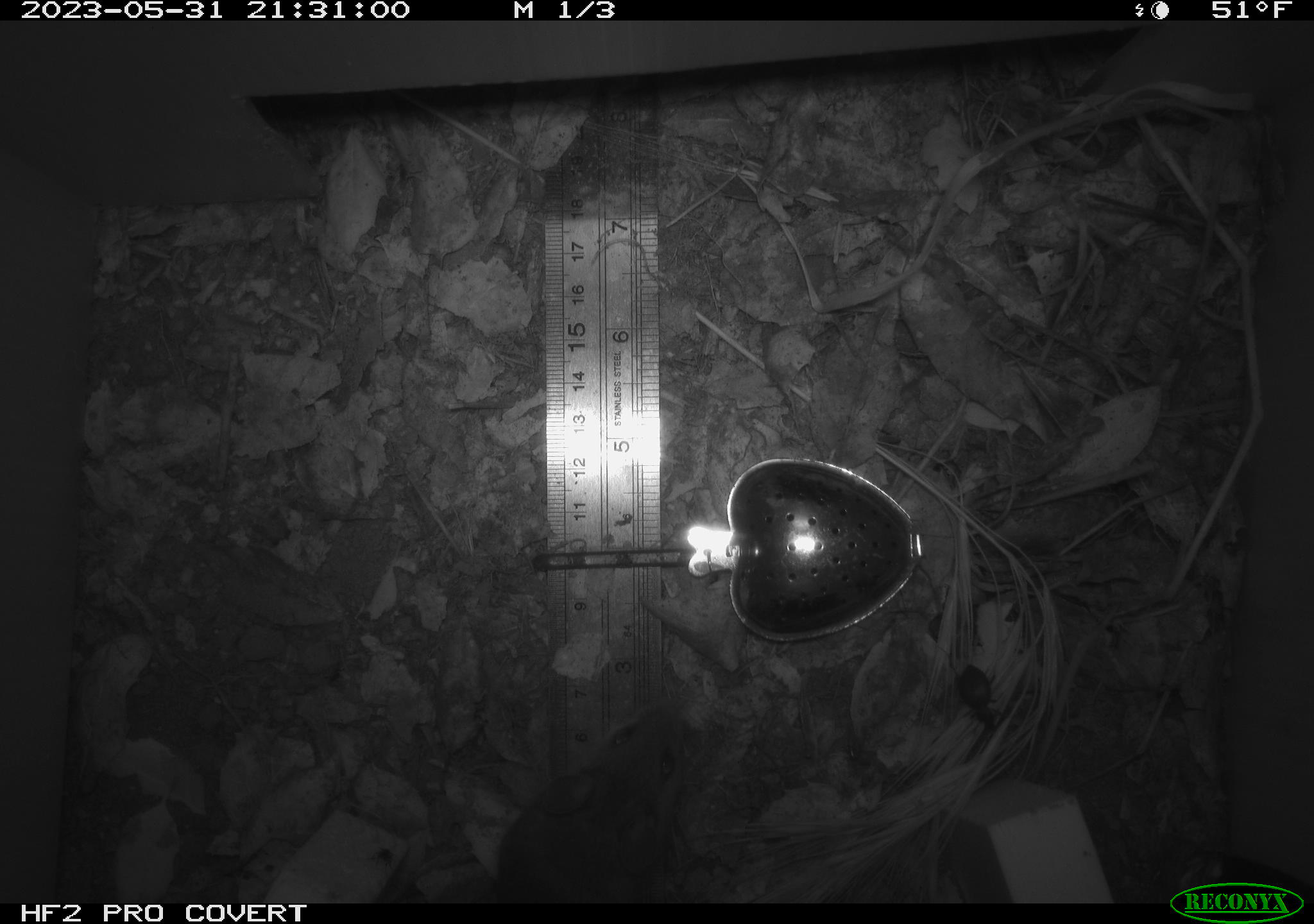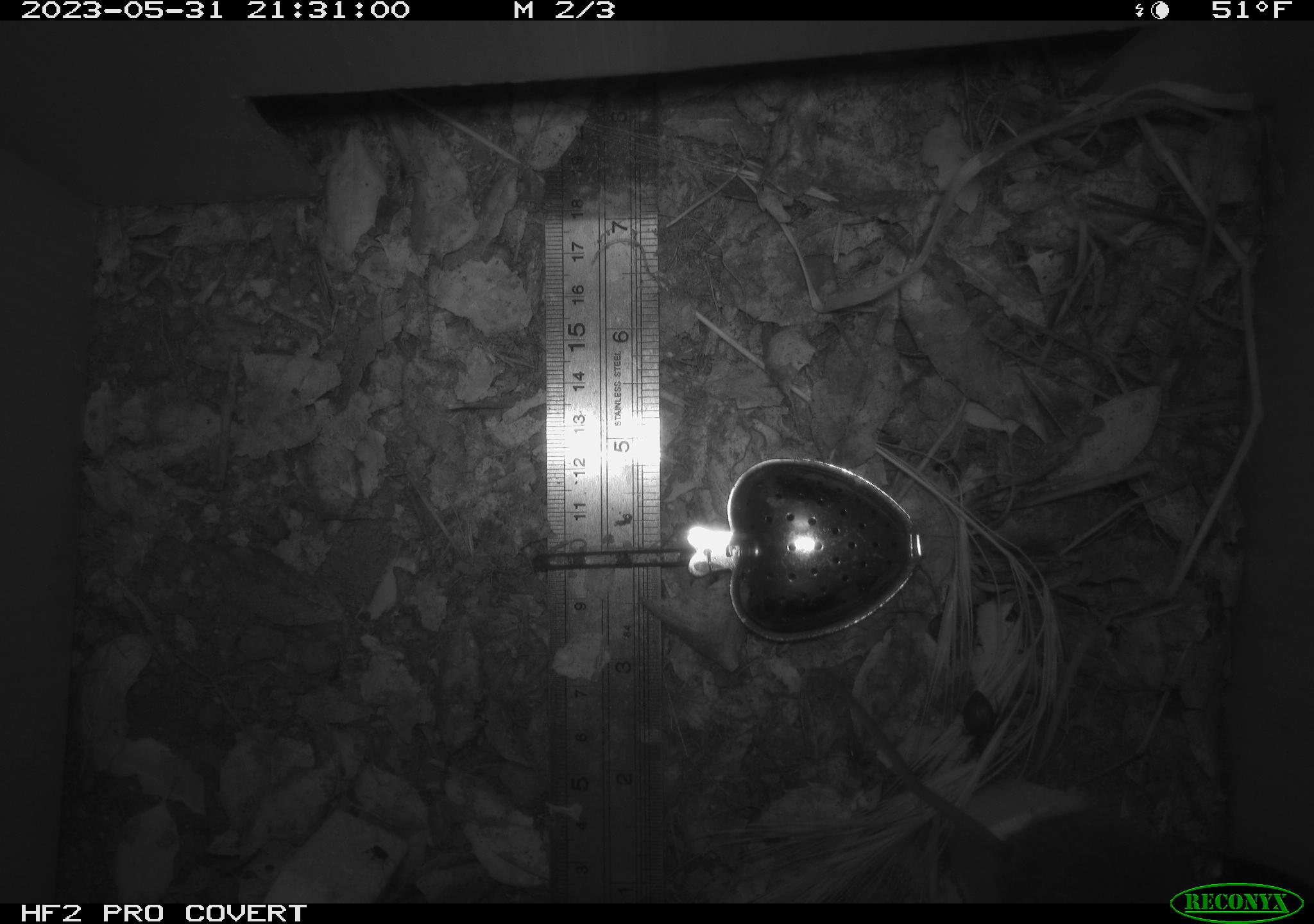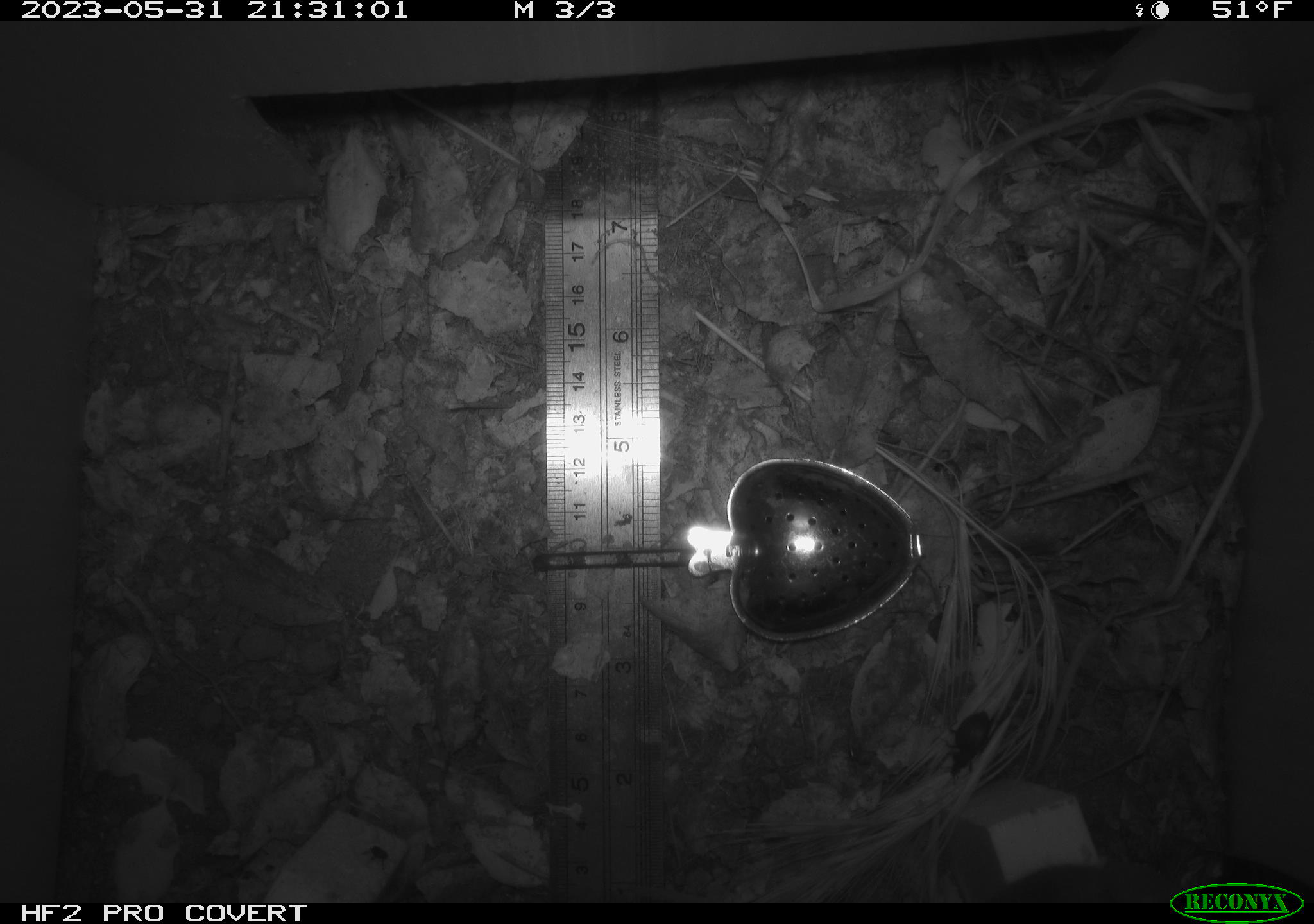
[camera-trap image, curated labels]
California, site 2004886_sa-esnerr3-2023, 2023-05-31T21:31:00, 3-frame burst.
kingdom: Animalia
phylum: Chordata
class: Mammalia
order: Rodentia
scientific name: Rodentia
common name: mouse species